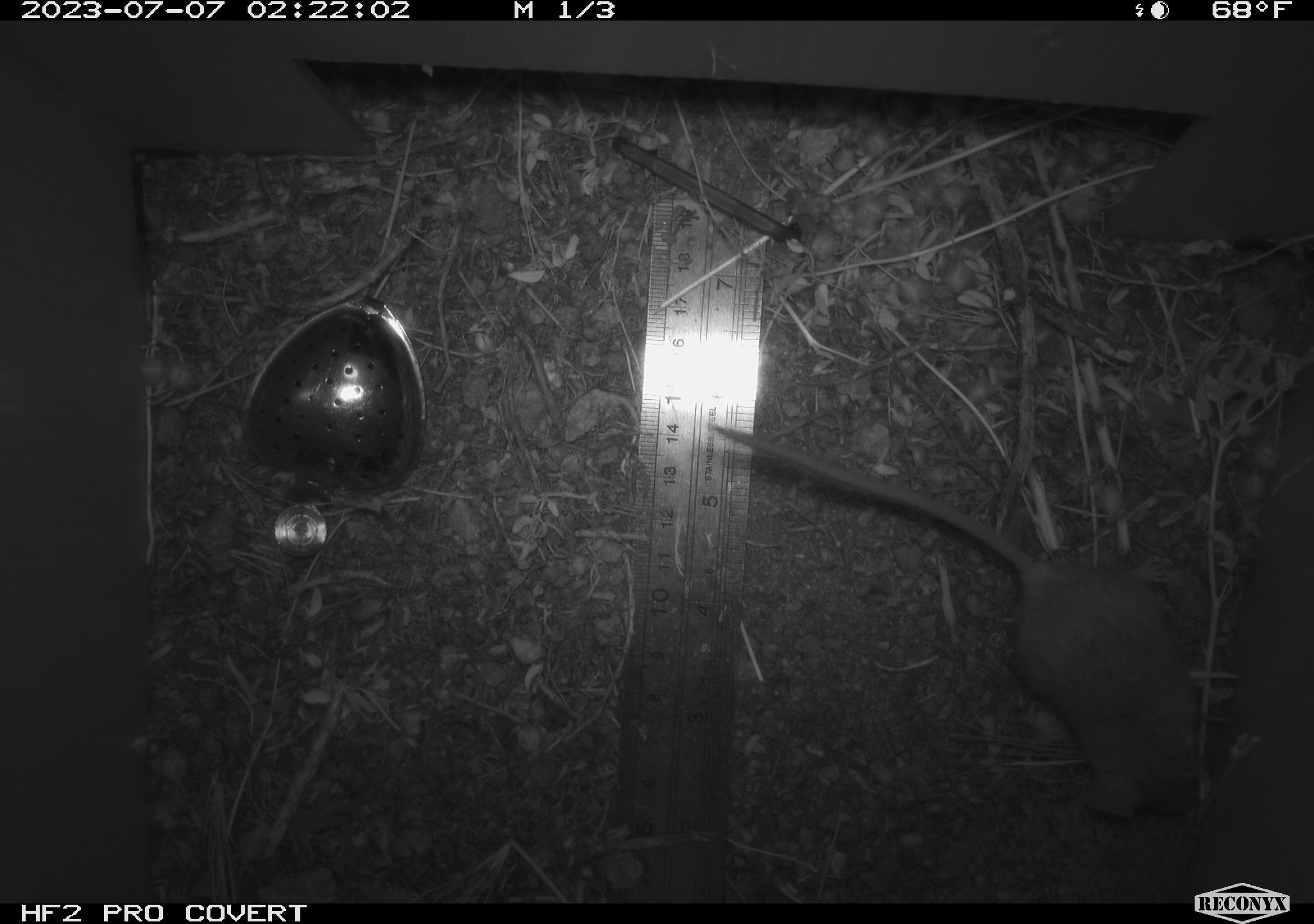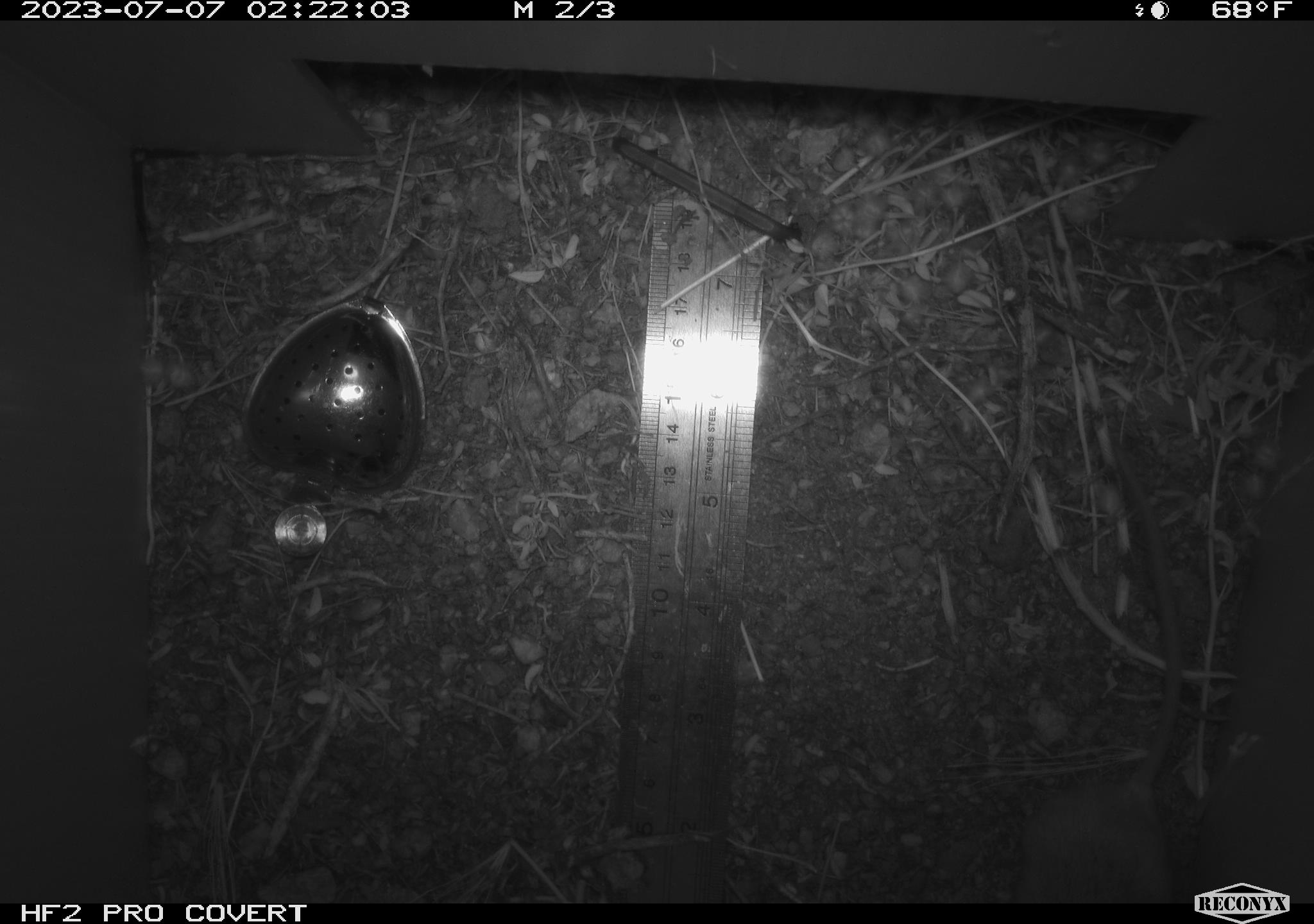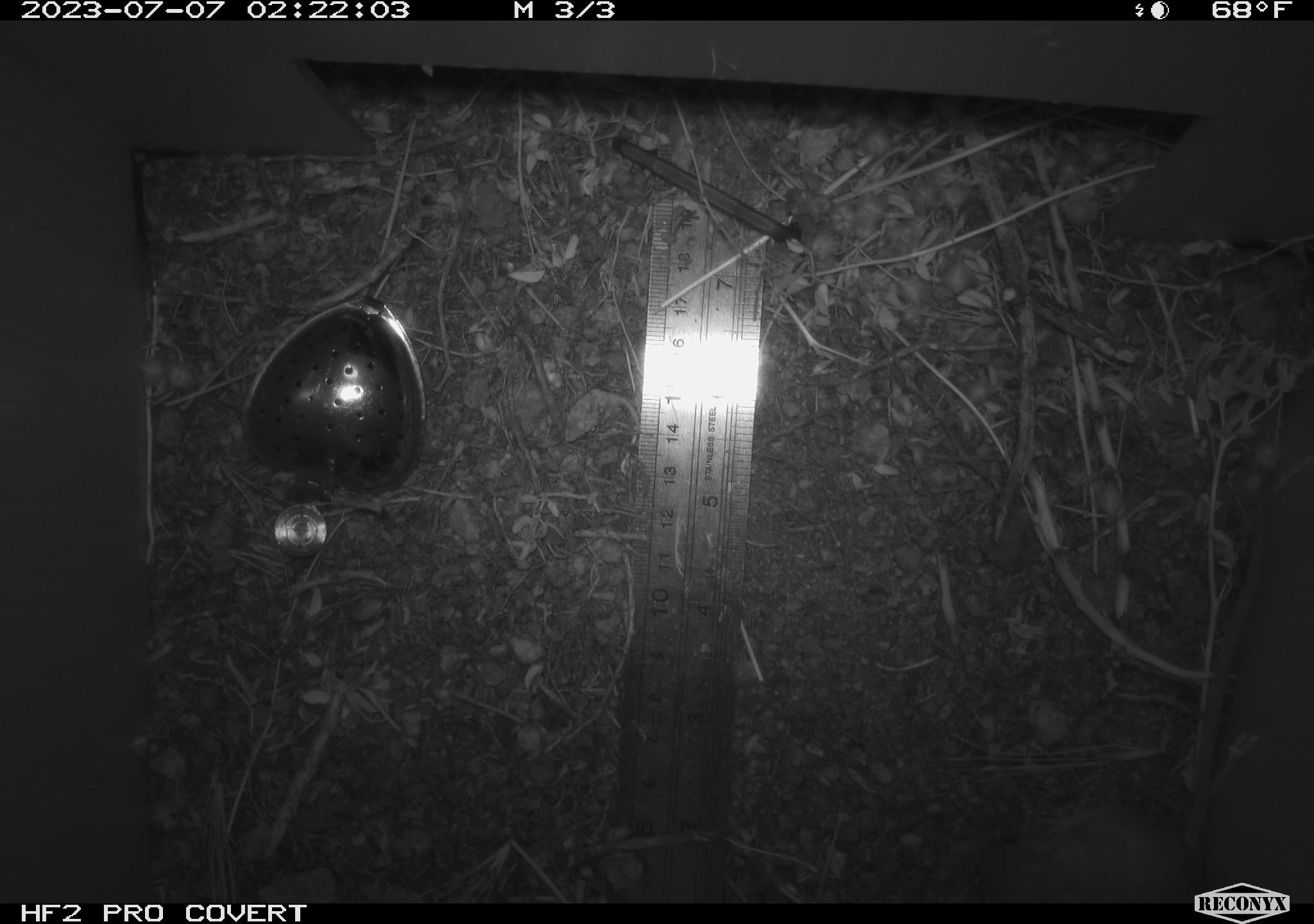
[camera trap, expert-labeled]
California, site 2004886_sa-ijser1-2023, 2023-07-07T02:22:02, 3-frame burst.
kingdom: Animalia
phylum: Chordata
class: Mammalia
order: Rodentia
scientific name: Rodentia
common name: mouse species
Mouse species (Rodentia).